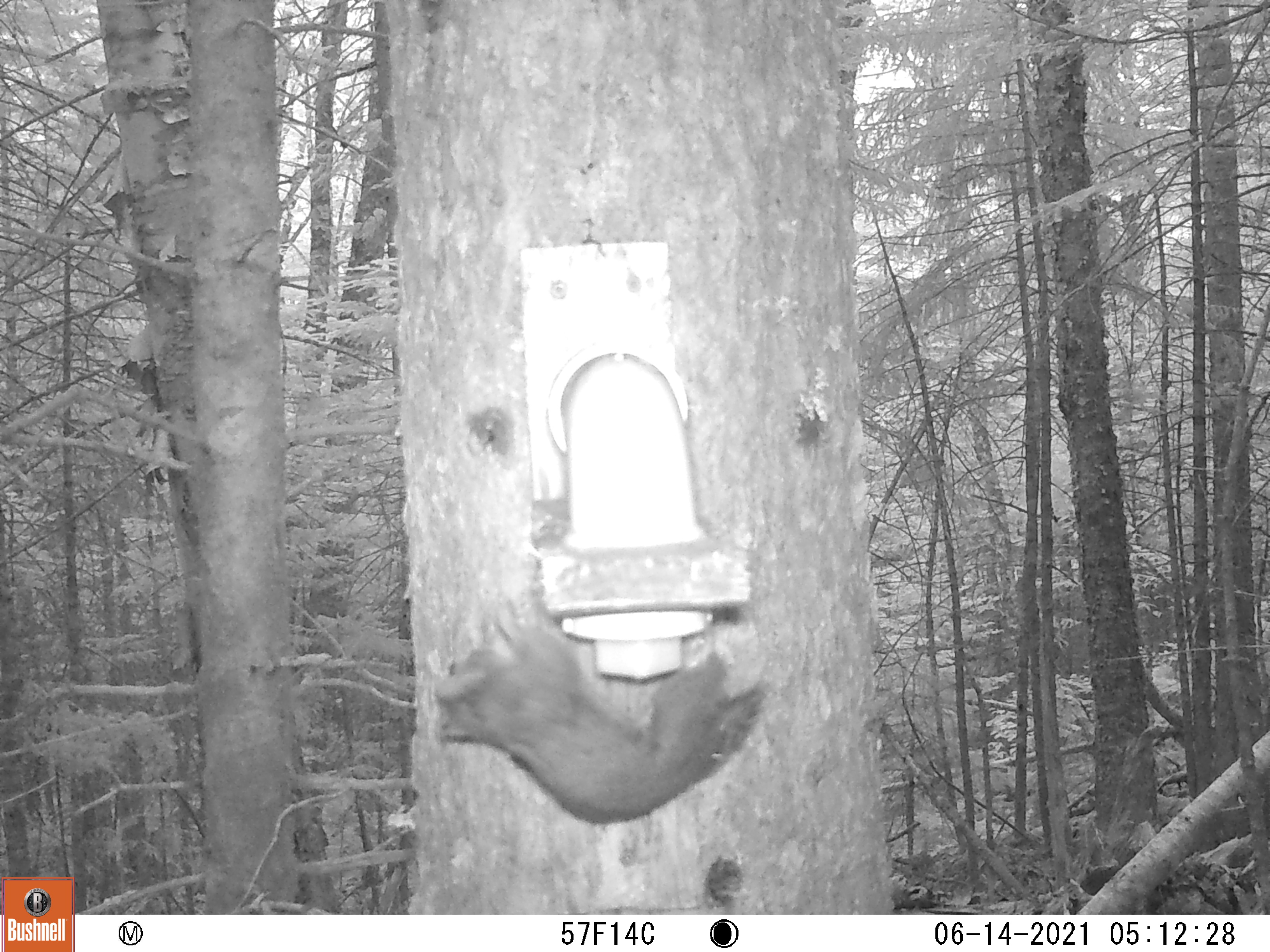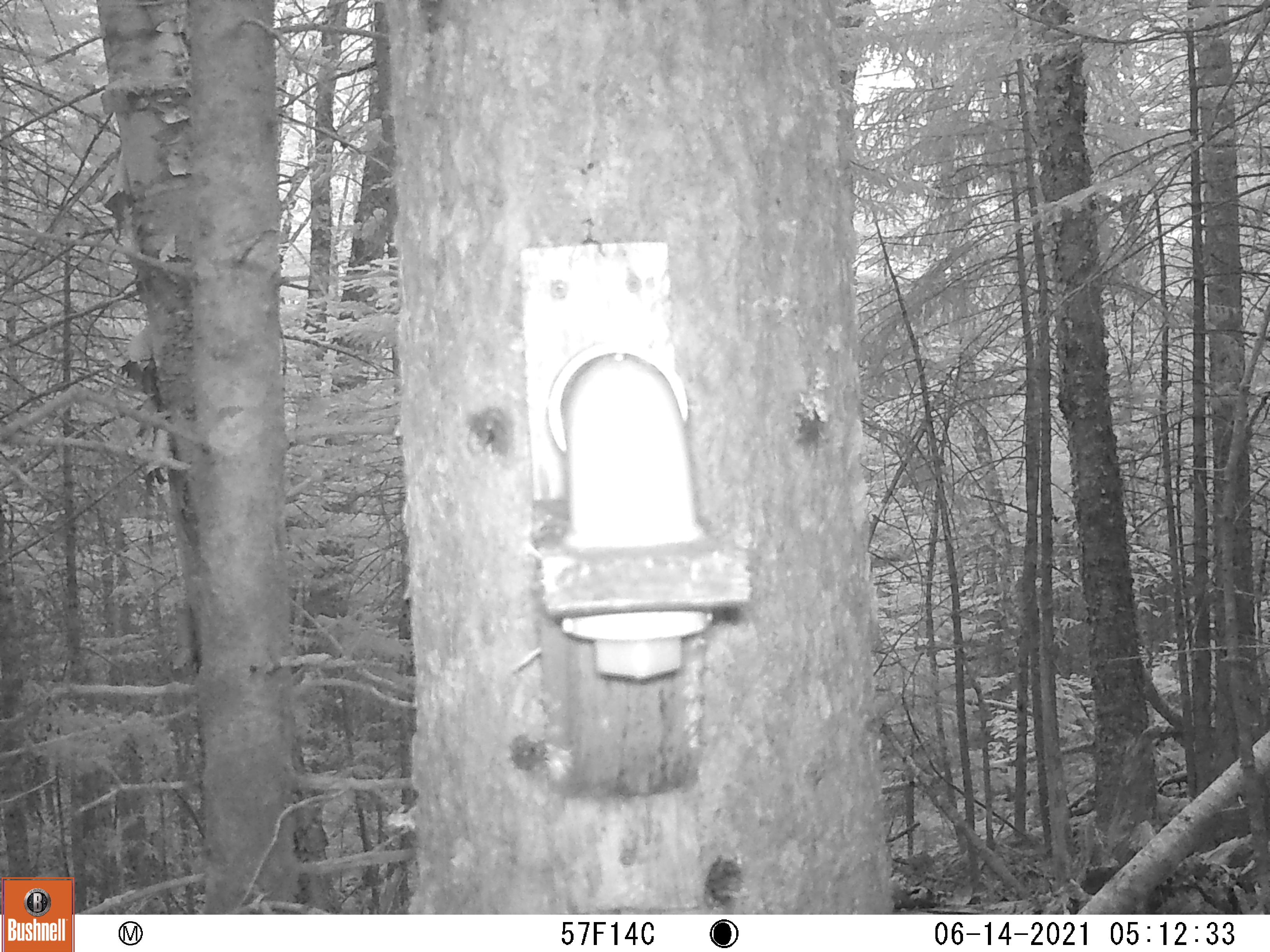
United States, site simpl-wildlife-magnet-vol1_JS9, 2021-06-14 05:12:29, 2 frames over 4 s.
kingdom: Animalia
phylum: Chordata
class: Mammalia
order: Rodentia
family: Sciuridae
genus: Tamiasciurus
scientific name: Tamiasciurus hudsonicus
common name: red squirrel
Red squirrel (Tamiasciurus hudsonicus).